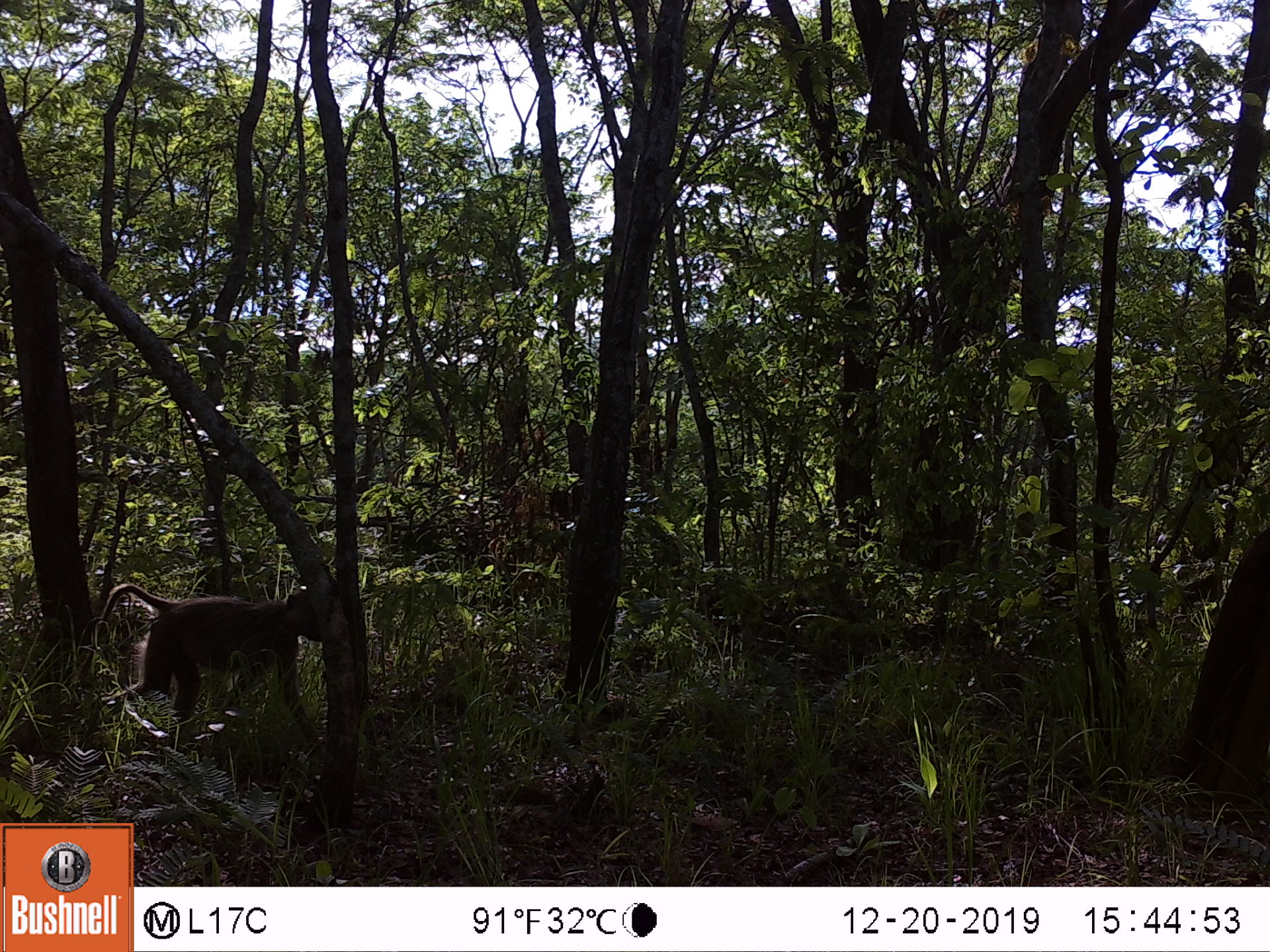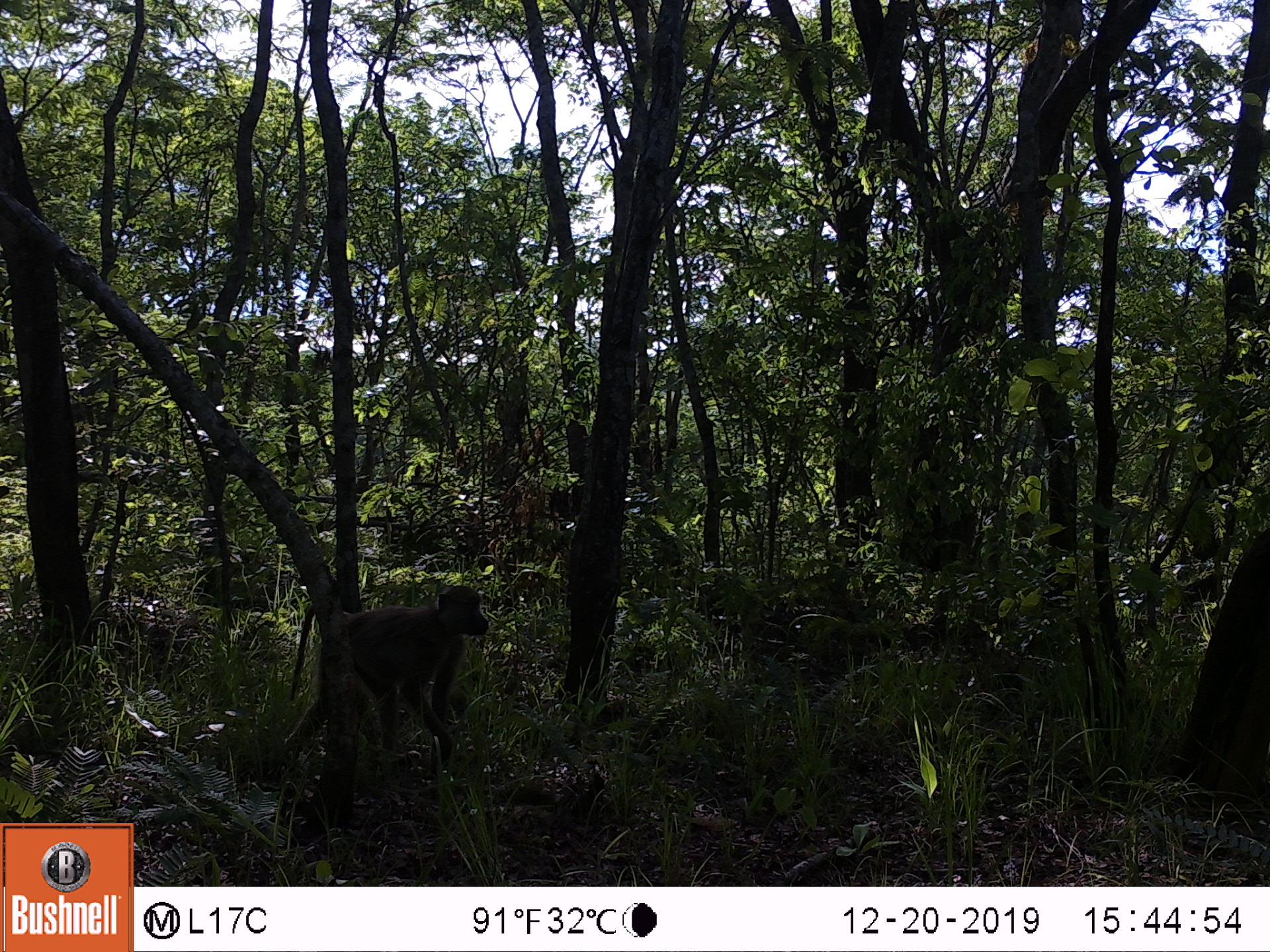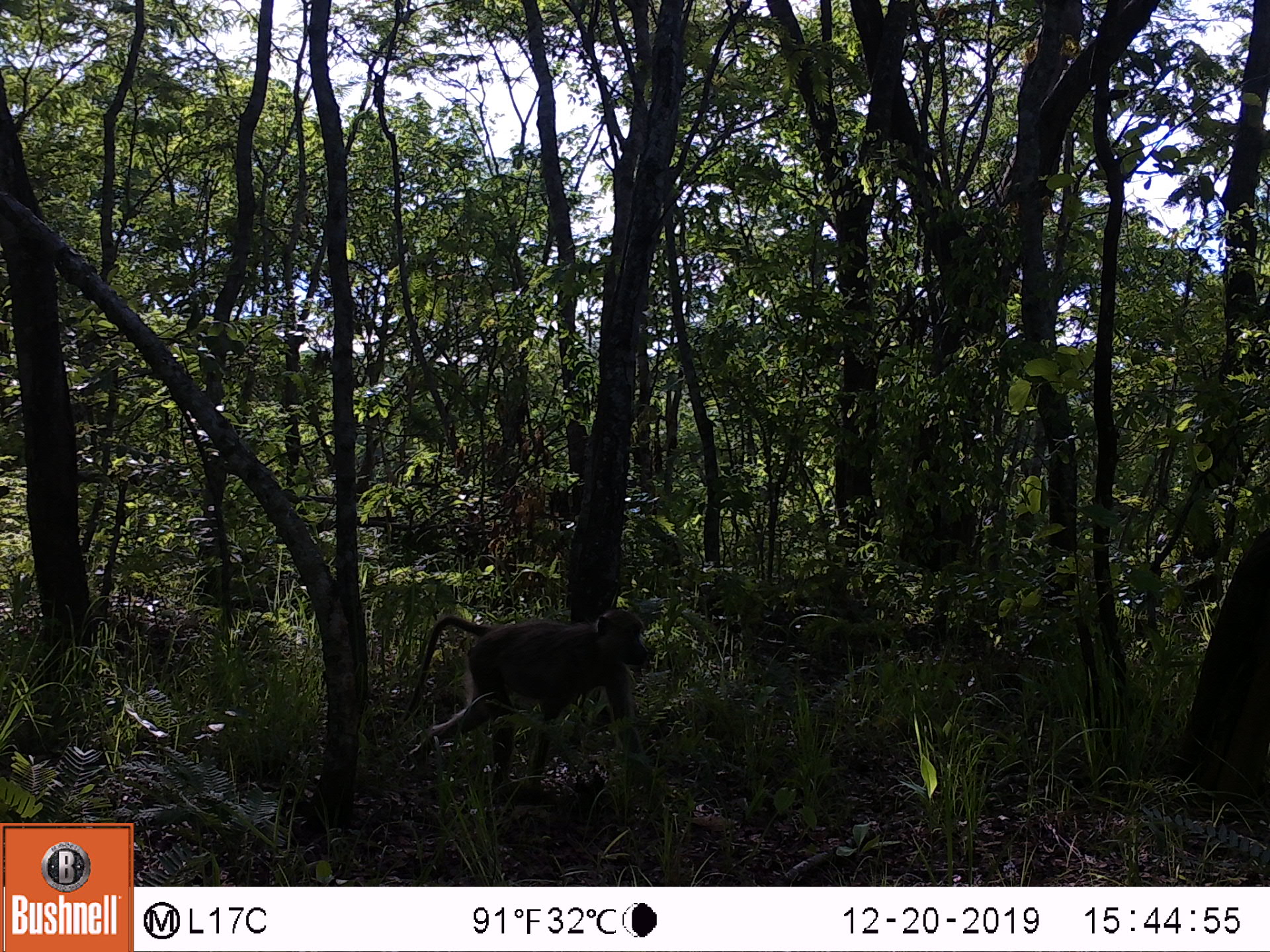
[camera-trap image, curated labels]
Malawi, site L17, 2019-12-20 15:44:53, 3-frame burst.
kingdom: Animalia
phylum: Chordata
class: Mammalia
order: Primates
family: Cercopithecidae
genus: Papio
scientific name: Papio cynocephalus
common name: yellow baboon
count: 1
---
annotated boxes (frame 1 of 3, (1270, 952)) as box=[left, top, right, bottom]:
yellow baboon: box=[88, 574, 332, 739]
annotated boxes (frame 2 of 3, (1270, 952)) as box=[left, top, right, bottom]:
yellow baboon: box=[283, 582, 494, 754]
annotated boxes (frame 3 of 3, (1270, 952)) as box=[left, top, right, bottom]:
yellow baboon: box=[400, 604, 656, 772]